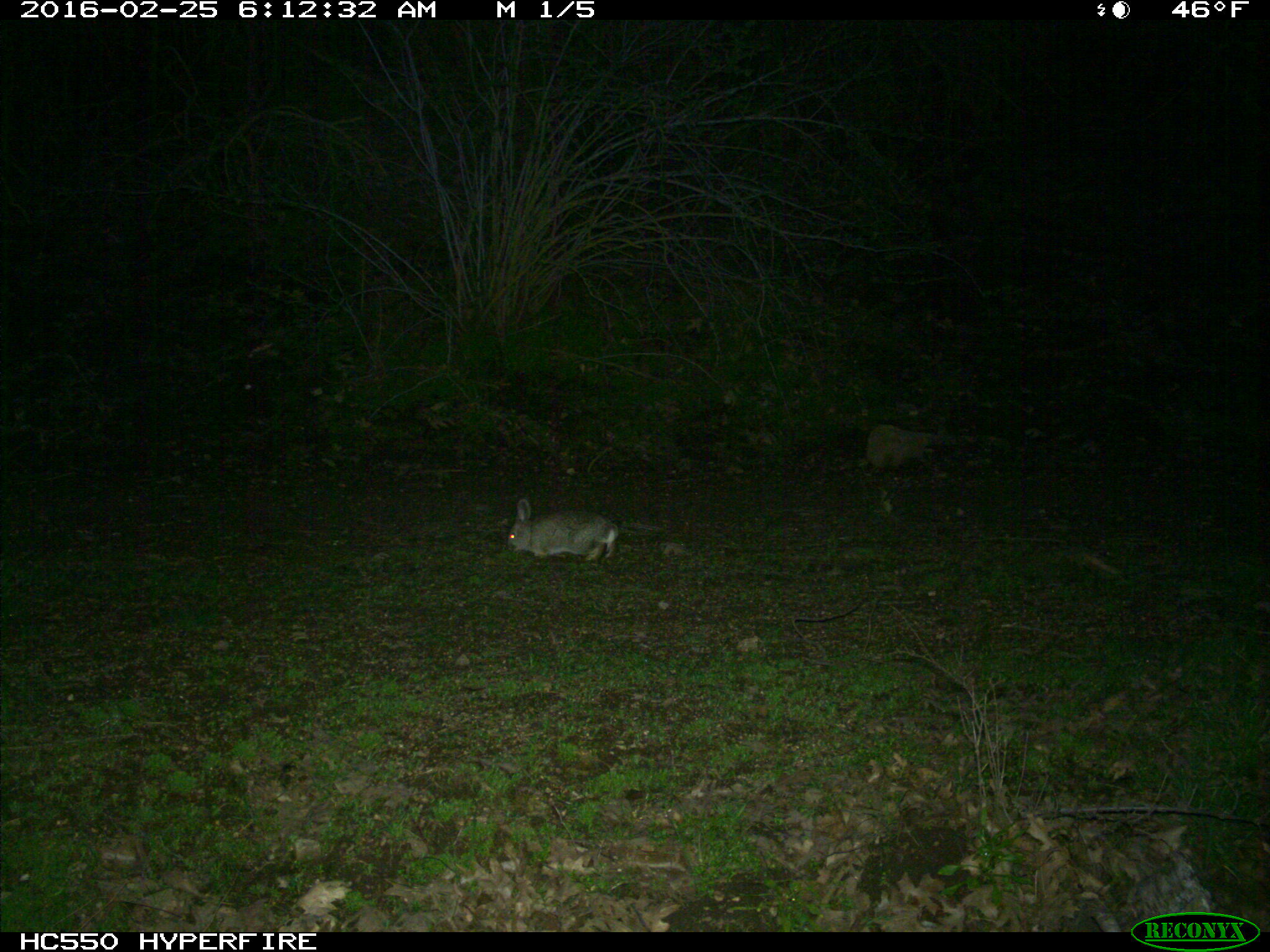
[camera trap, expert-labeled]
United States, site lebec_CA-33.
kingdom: Animalia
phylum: Chordata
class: Mammalia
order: Lagomorpha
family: Leporidae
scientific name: Leporidae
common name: rabbits and hares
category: unidentified rabbit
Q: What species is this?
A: Unidentified rabbit (rabbits and hares) (Leporidae).